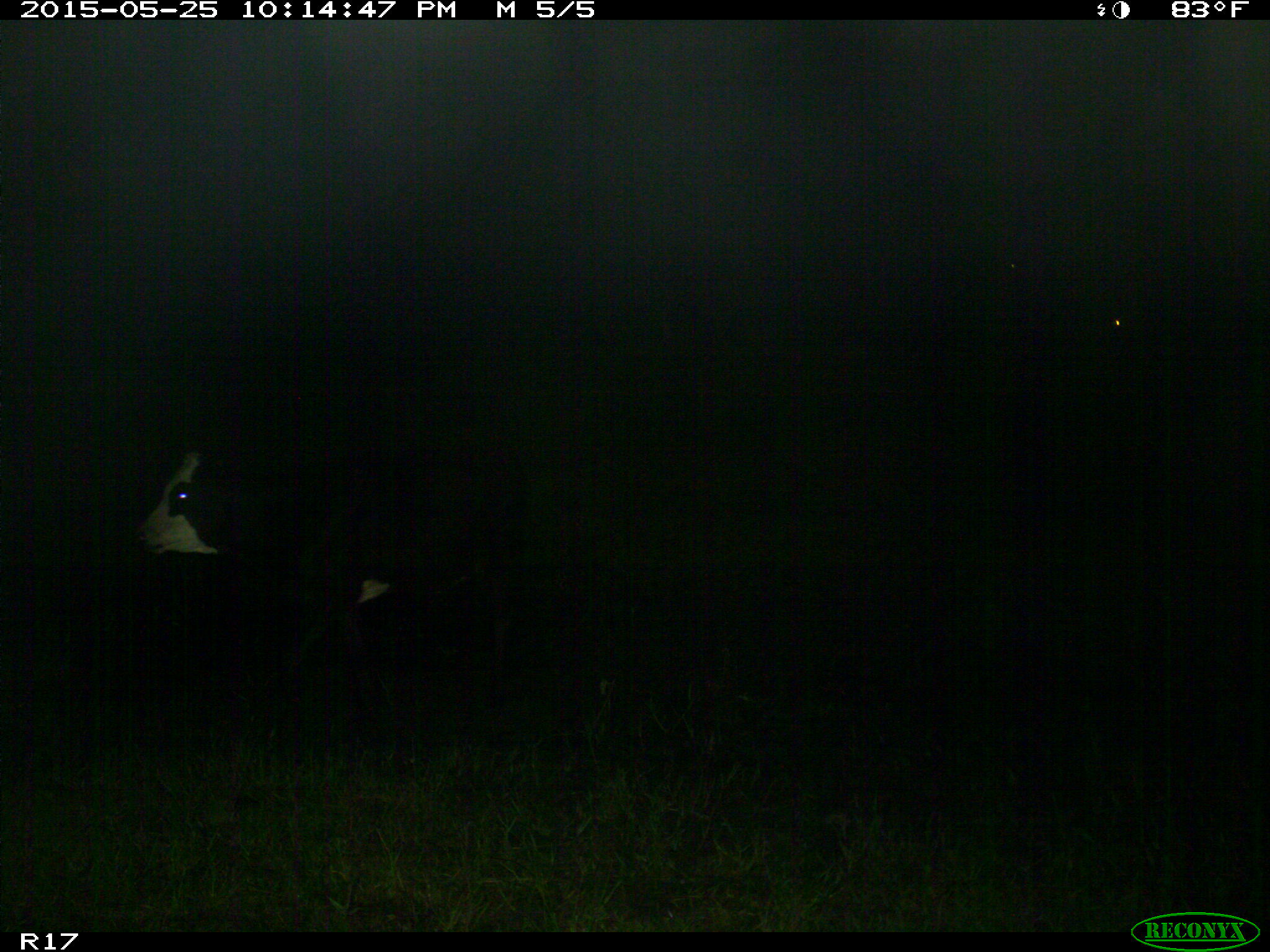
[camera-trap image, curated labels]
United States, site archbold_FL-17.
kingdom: Animalia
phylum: Chordata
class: Mammalia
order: Artiodactyla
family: Bovidae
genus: Bos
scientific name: Bos taurus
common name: domestic cow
Bos taurus (domestic cow).